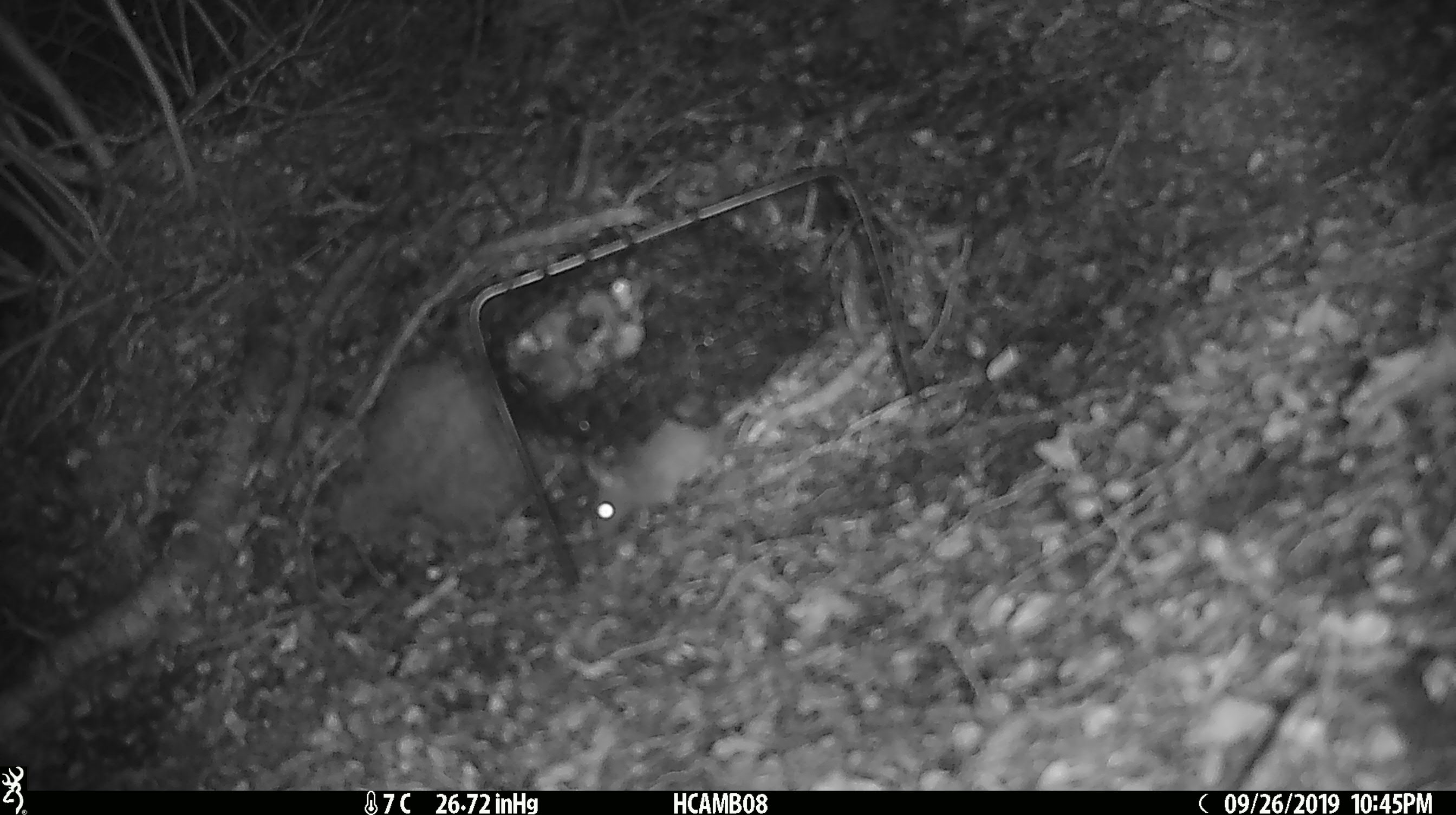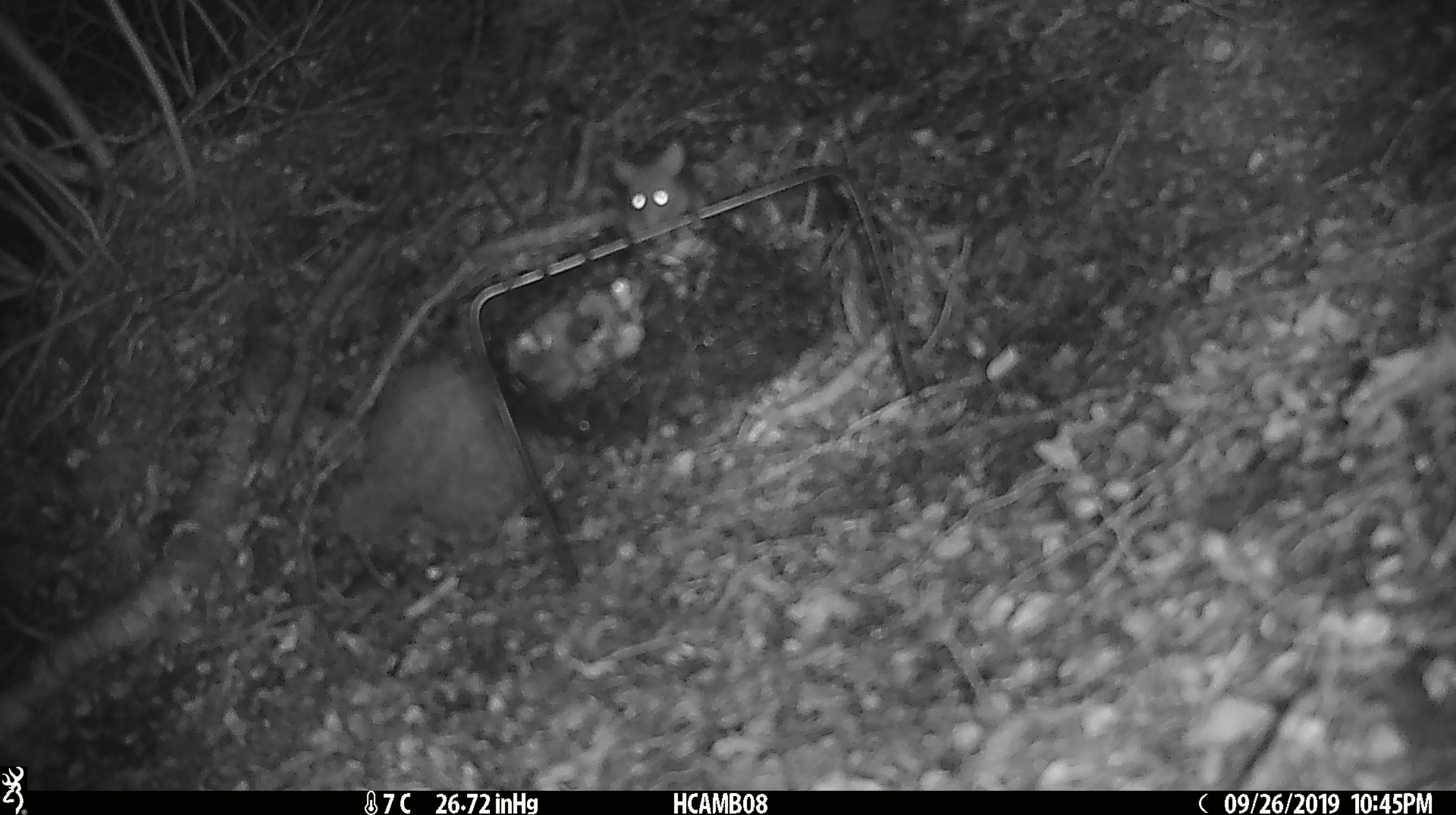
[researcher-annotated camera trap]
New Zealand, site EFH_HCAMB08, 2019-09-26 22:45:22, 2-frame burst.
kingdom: Animalia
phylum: Chordata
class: Mammalia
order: Rodentia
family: Muridae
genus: Mus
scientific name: Mus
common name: mouse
Mouse (Mus).